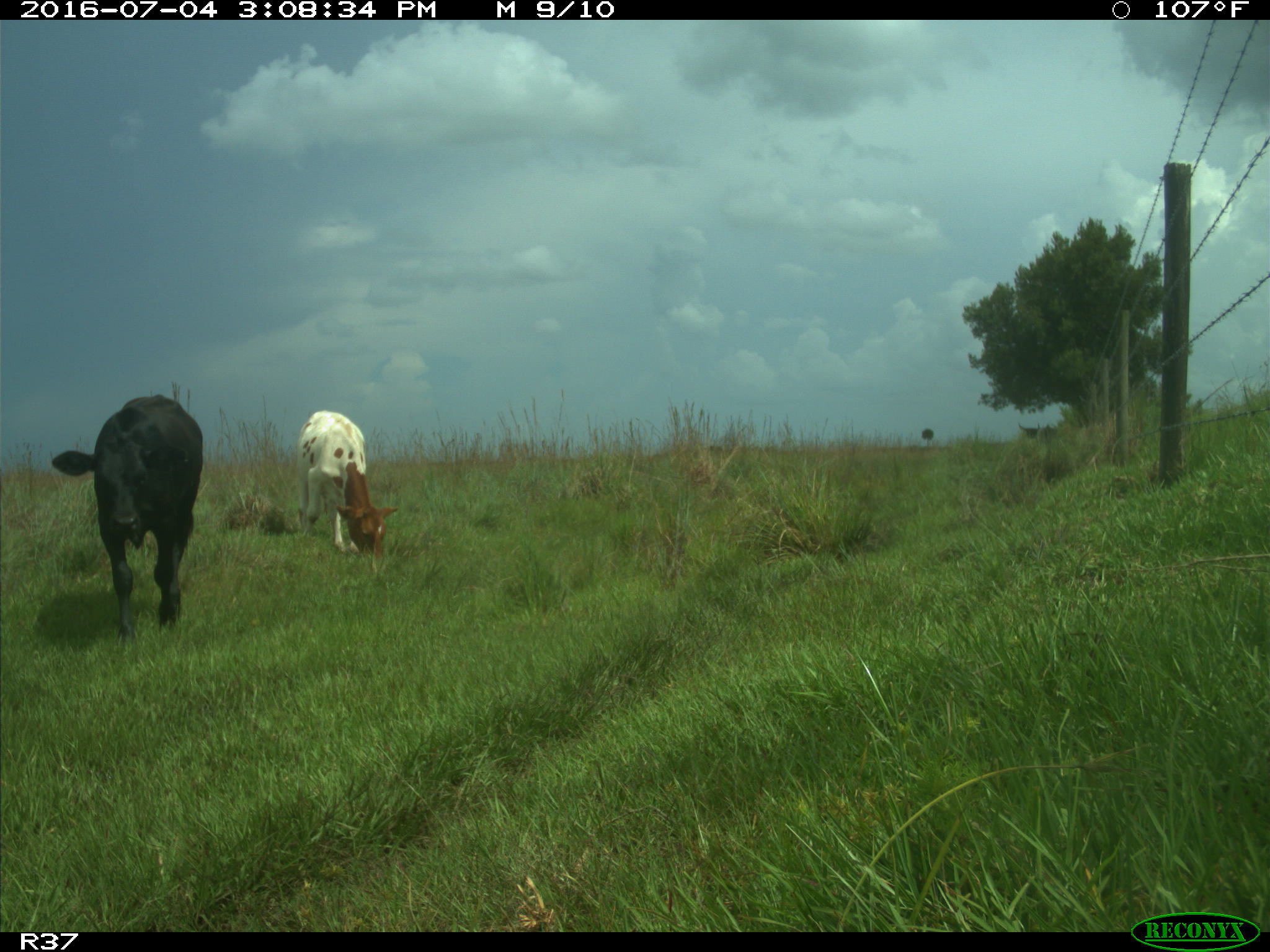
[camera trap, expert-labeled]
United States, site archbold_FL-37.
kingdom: Animalia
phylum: Chordata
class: Mammalia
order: Artiodactyla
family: Bovidae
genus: Bos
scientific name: Bos taurus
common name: domestic cow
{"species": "Bos taurus (domestic cow)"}